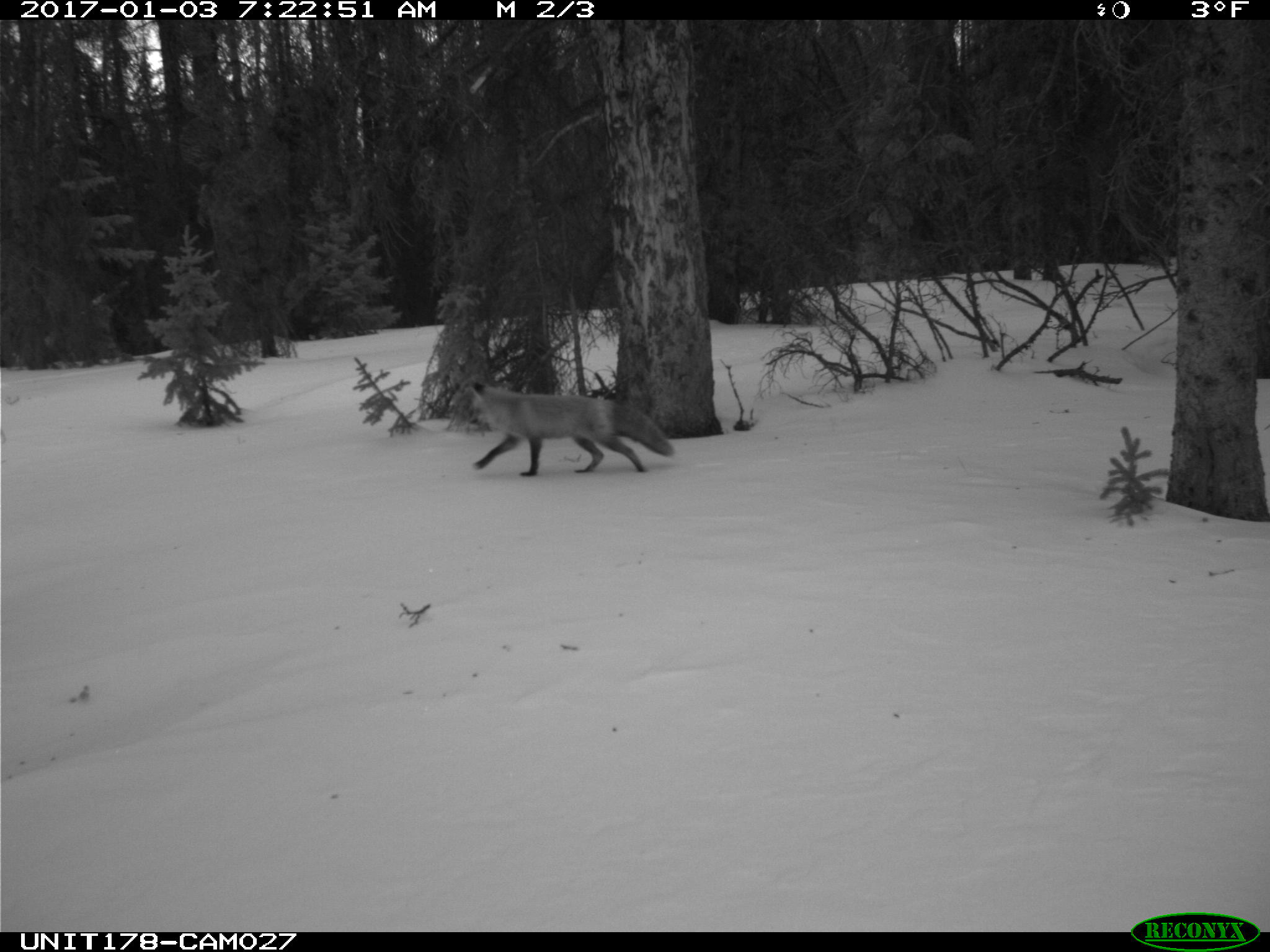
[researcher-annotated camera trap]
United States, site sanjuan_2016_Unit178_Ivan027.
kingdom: Animalia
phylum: Chordata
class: Mammalia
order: Carnivora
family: Canidae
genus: Vulpes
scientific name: Vulpes vulpes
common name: red fox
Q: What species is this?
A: Vulpes vulpes (red fox).